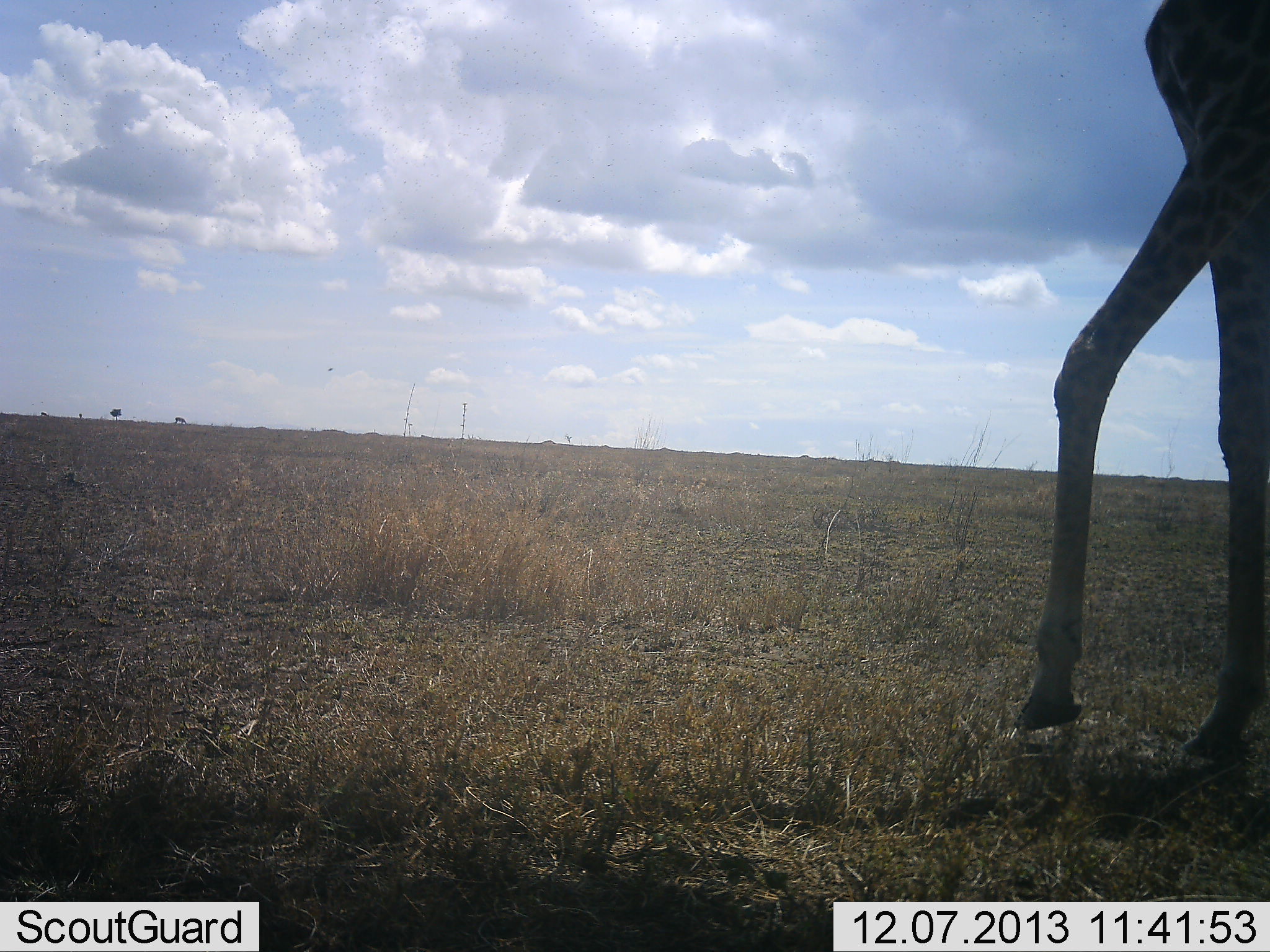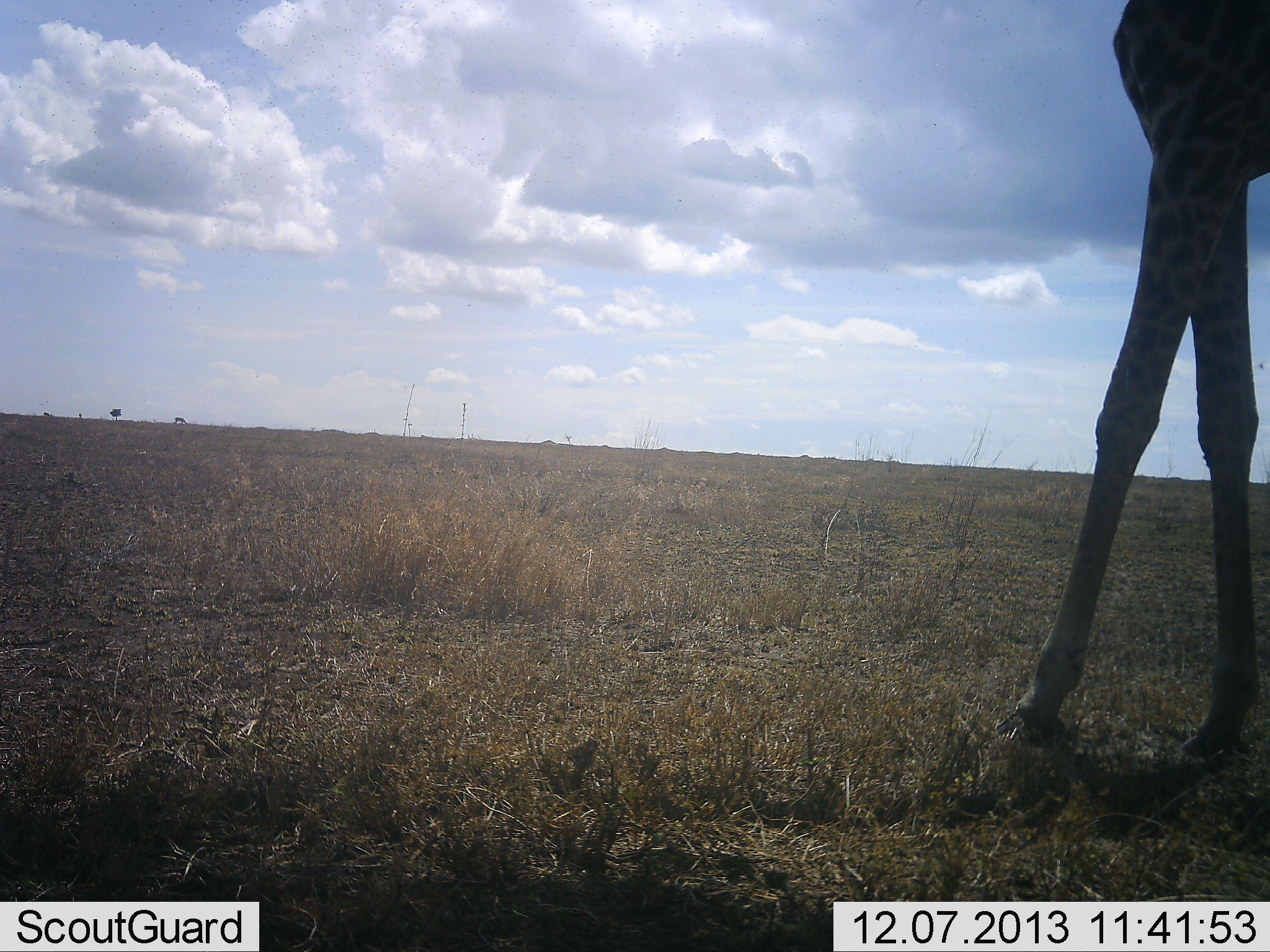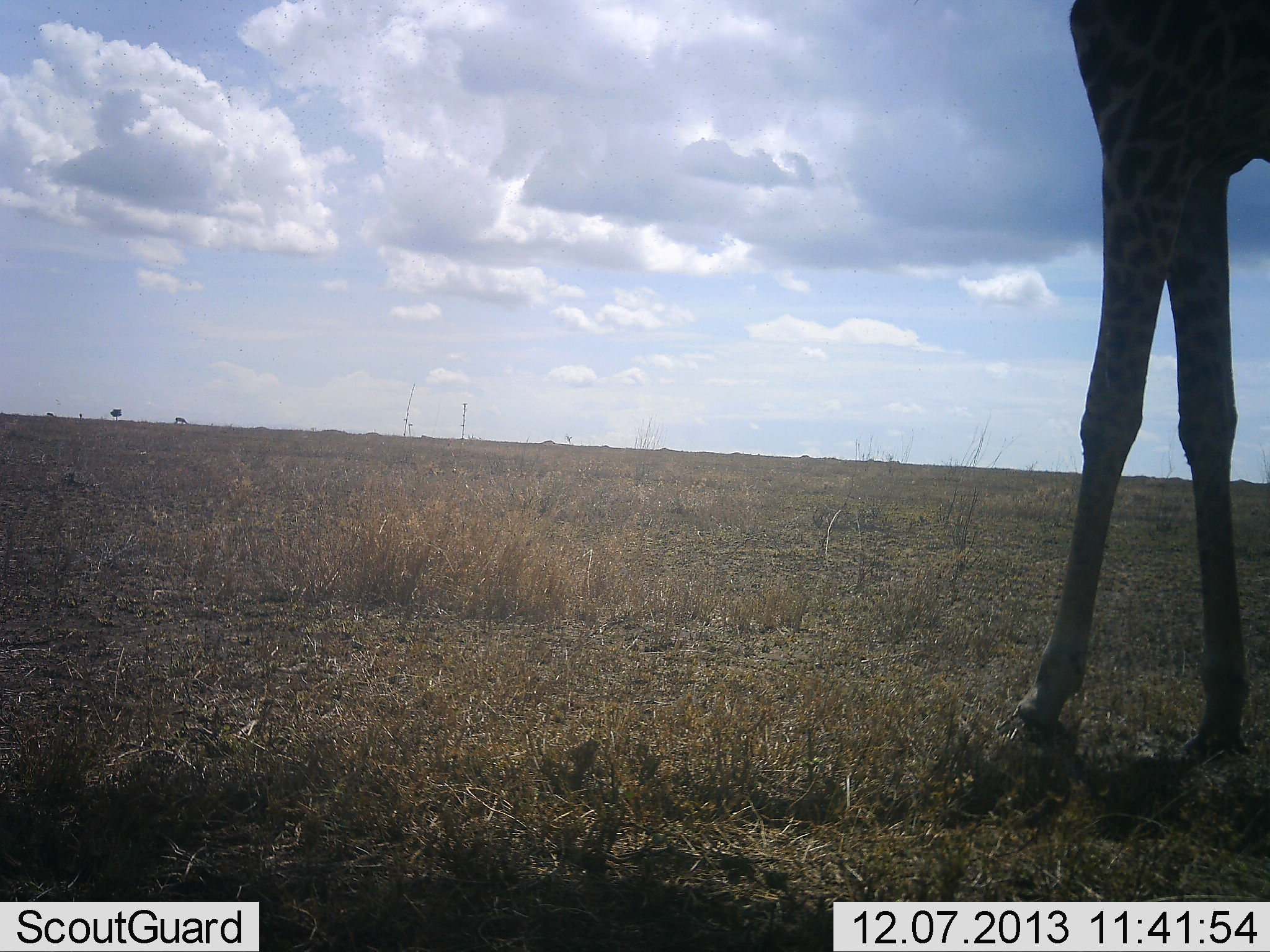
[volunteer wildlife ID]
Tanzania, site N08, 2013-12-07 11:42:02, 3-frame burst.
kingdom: Animalia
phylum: Chordata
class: Mammalia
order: Artiodactyla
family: Giraffidae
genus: Giraffa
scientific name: Giraffa camelopardalis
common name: giraffe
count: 1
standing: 80%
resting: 0%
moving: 40%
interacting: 0%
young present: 0%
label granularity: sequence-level